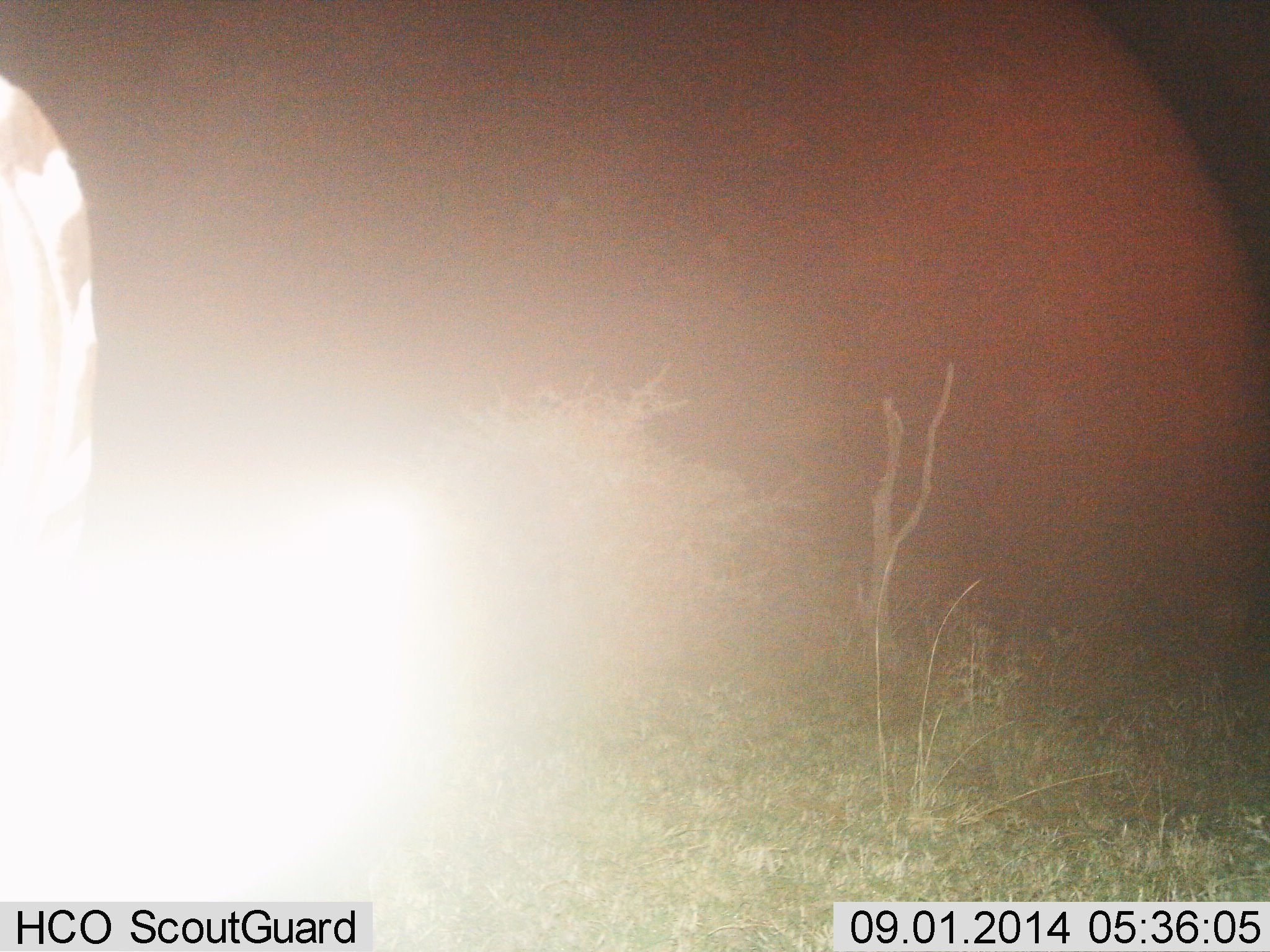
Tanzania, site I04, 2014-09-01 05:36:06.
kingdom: Animalia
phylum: Chordata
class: Mammalia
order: Perissodactyla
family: Equidae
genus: Equus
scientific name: Equus quagga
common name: plains zebra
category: zebra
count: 1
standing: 80%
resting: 0%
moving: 20%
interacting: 0%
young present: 0%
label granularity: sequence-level